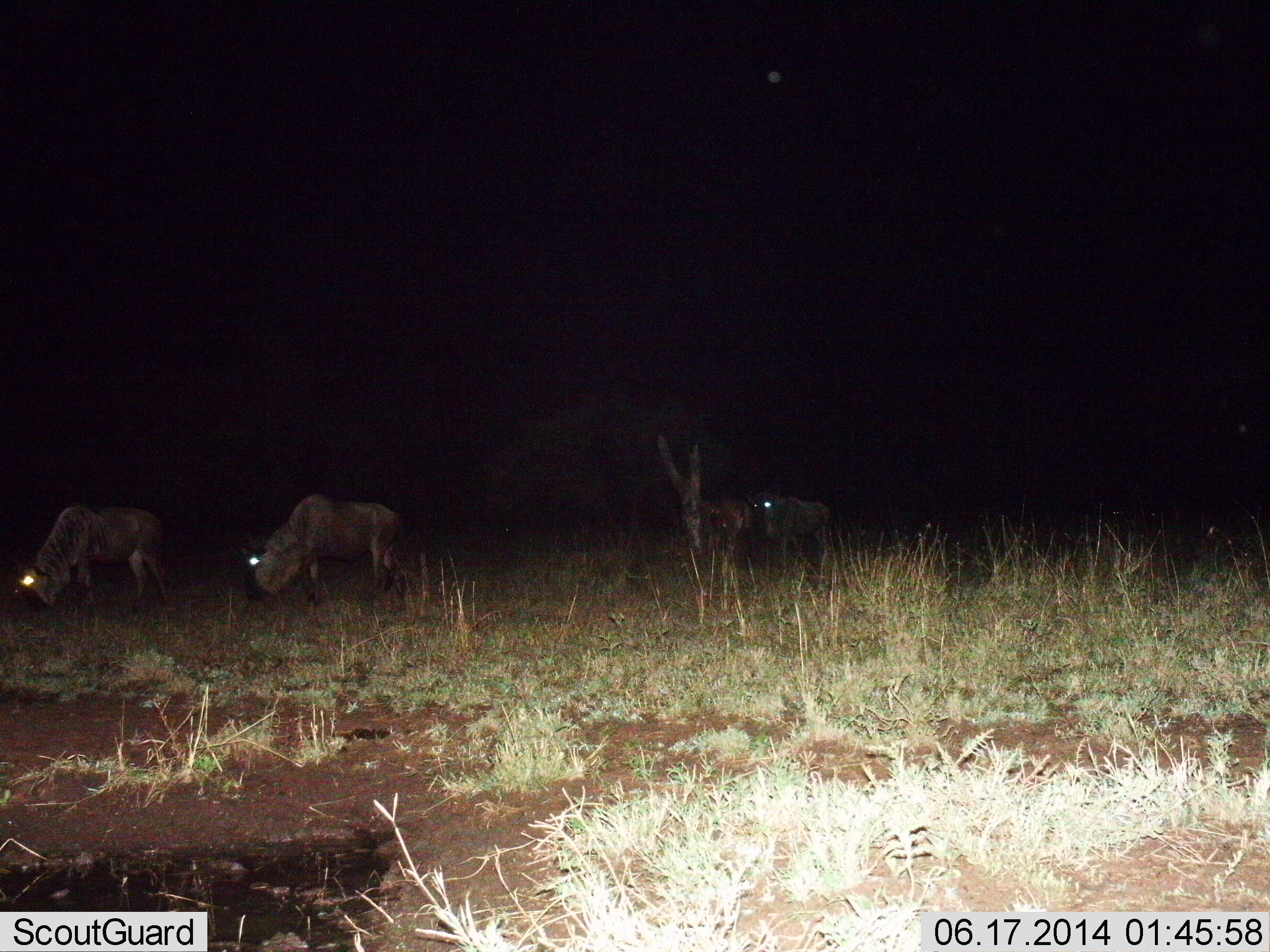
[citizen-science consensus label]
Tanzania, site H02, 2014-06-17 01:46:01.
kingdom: Animalia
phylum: Chordata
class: Mammalia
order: Artiodactyla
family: Bovidae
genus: Connochaetes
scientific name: Connochaetes taurinus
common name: blue wildebeest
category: wildebeest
Wildebeest (blue wildebeest) (Connochaetes taurinus), count 4. Behavior (volunteer vote fractions): standing 60%, resting 0%, moving 10%, interacting 0%. Young present (vote fraction): 0%. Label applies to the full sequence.